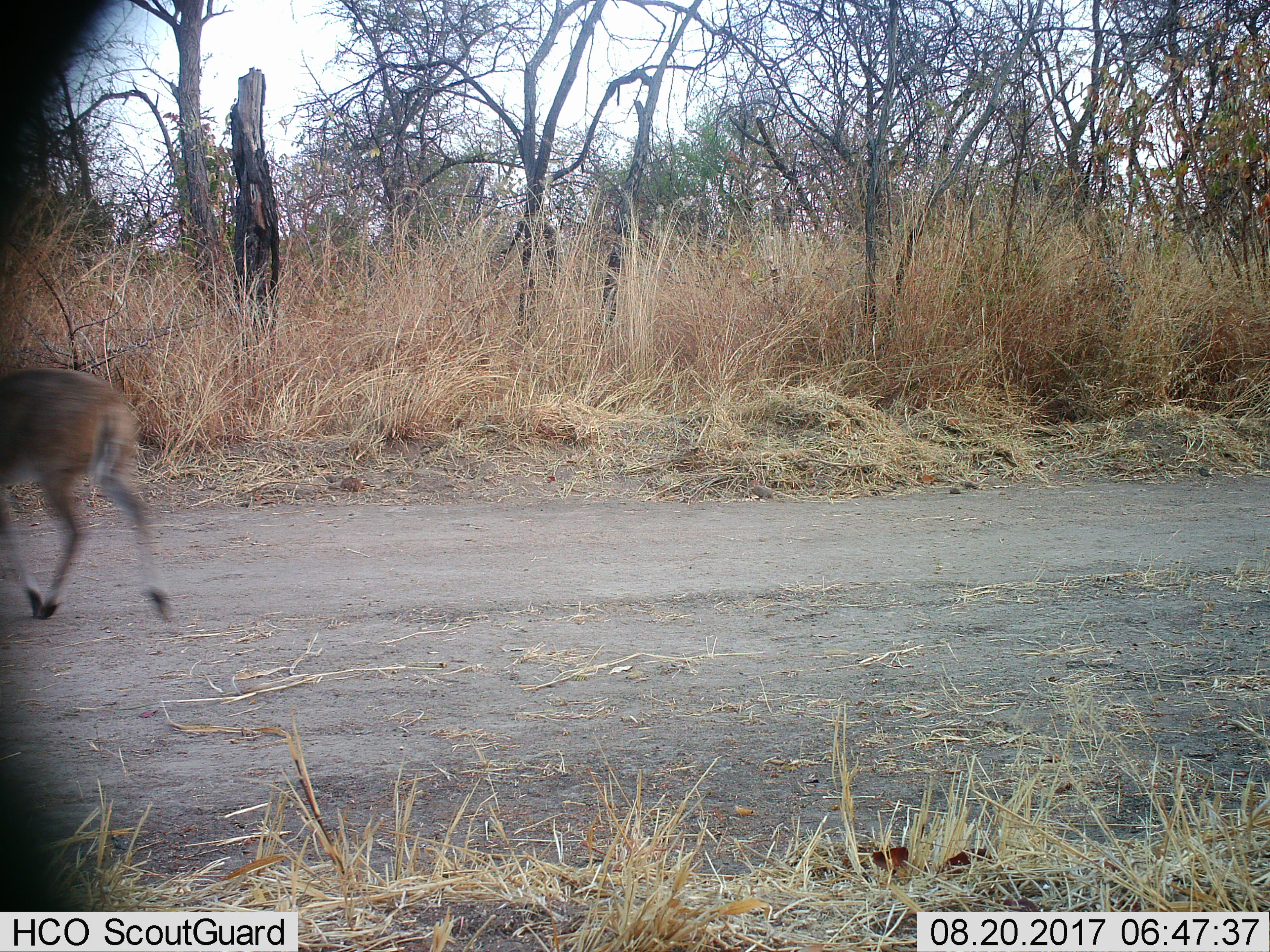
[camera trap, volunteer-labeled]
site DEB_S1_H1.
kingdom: Animalia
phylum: Chordata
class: Mammalia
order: Artiodactyla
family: Bovidae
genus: Sylvicapra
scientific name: Sylvicapra grimmia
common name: common duiker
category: duikercommongrey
Duikercommongrey (common duiker) (Sylvicapra grimmia), count 1. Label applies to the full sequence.